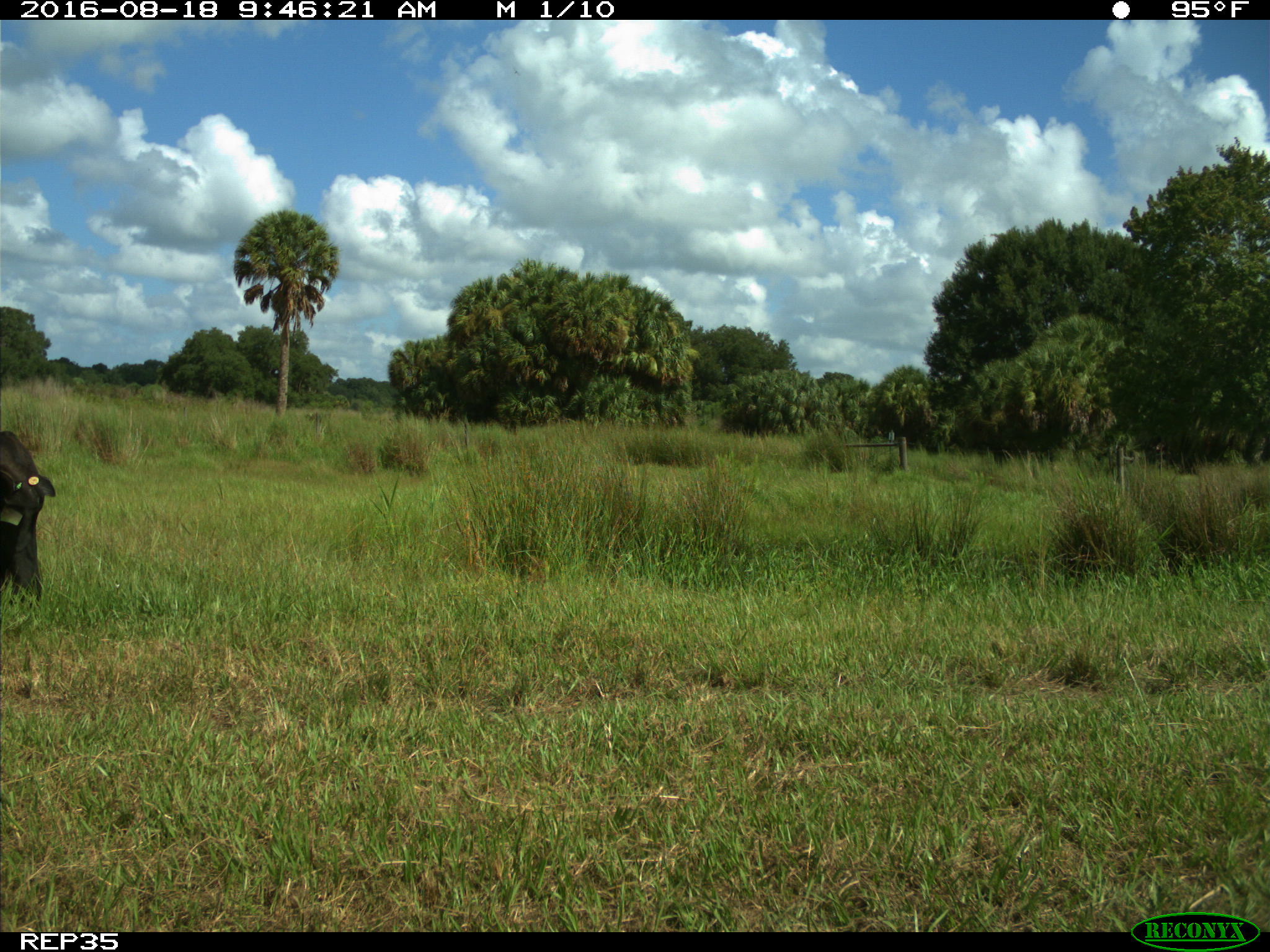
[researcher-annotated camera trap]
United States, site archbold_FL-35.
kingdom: Animalia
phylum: Chordata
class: Mammalia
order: Artiodactyla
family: Bovidae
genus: Bos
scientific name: Bos taurus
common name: domestic cow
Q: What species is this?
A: Bos taurus (domestic cow).